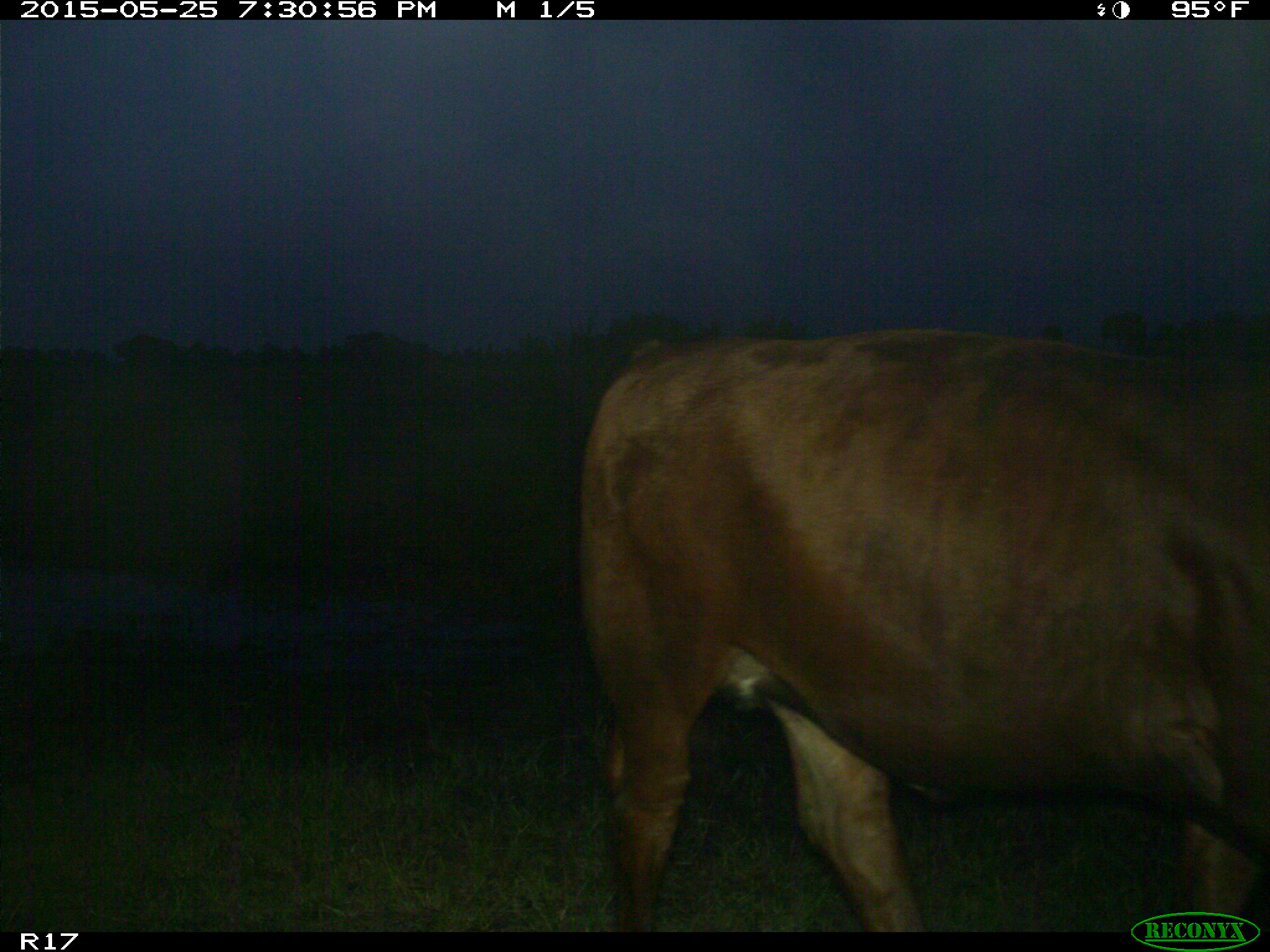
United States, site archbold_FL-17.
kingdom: Animalia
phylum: Chordata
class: Mammalia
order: Artiodactyla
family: Bovidae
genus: Bos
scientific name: Bos taurus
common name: domestic cow